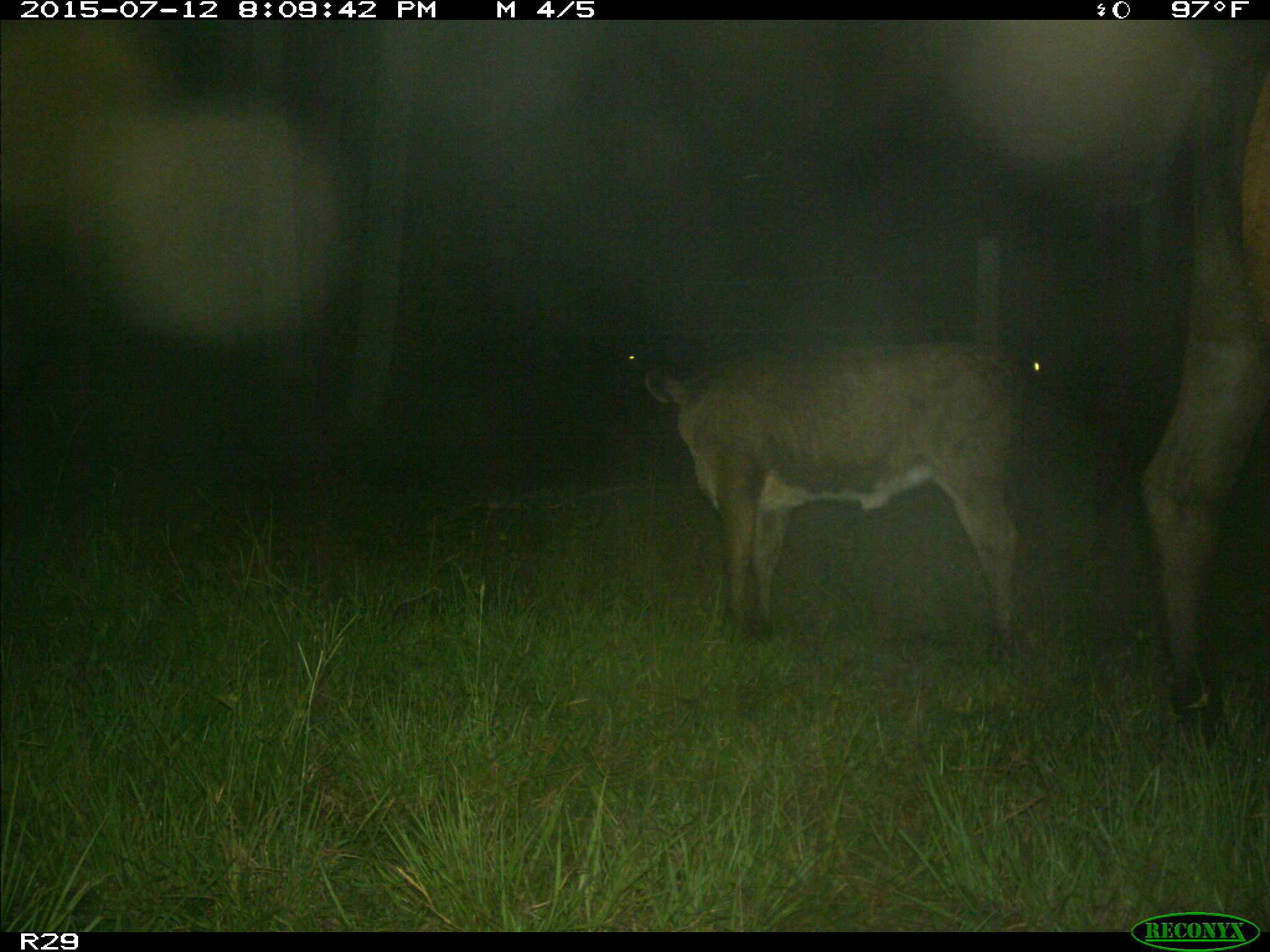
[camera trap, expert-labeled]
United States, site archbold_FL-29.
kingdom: Animalia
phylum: Chordata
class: Mammalia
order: Artiodactyla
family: Bovidae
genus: Bos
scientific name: Bos taurus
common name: domestic cow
Bos taurus (domestic cow).